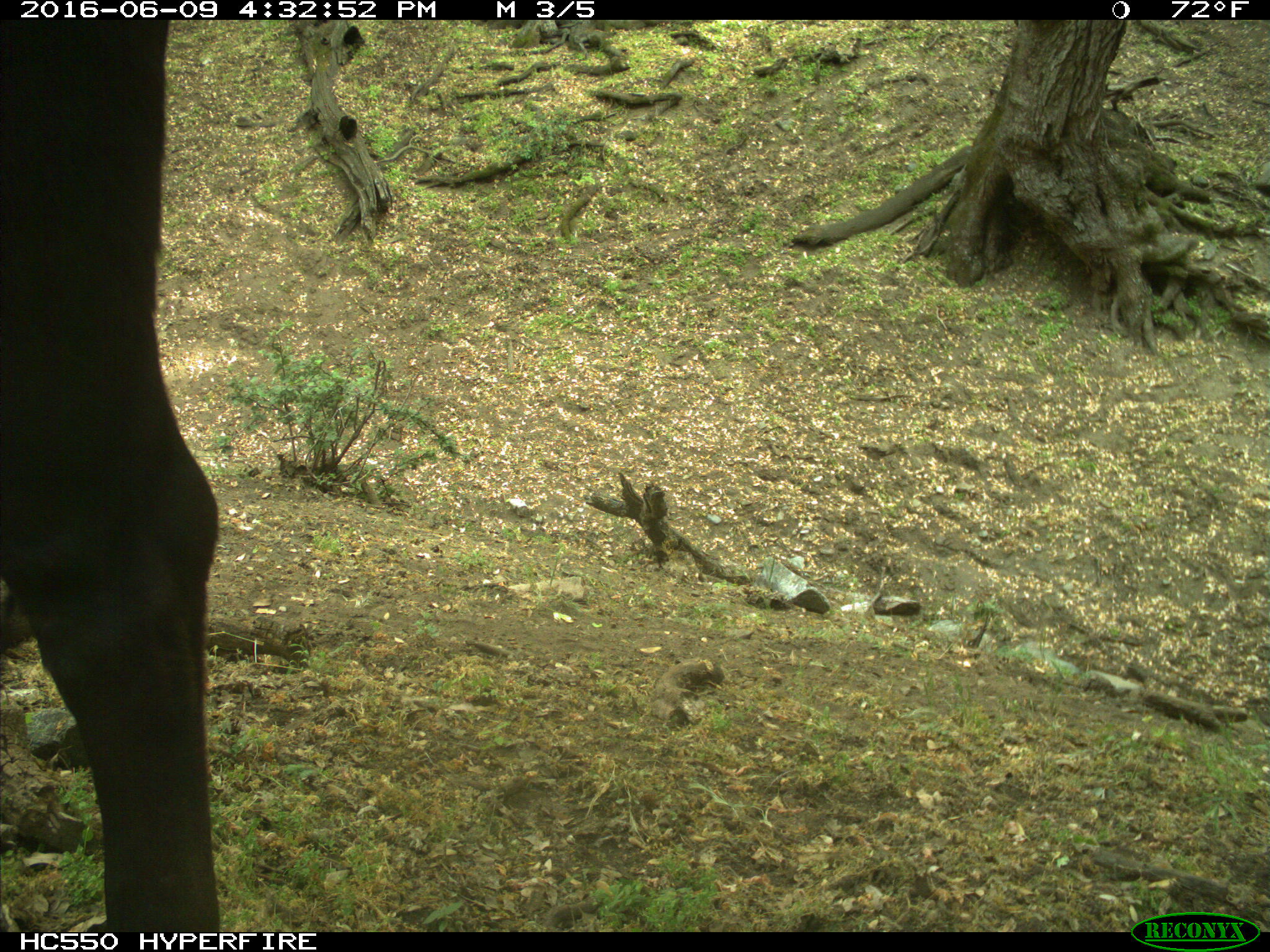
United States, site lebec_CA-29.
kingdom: Animalia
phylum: Chordata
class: Mammalia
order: Artiodactyla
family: Bovidae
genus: Bos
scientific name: Bos taurus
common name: domestic cow